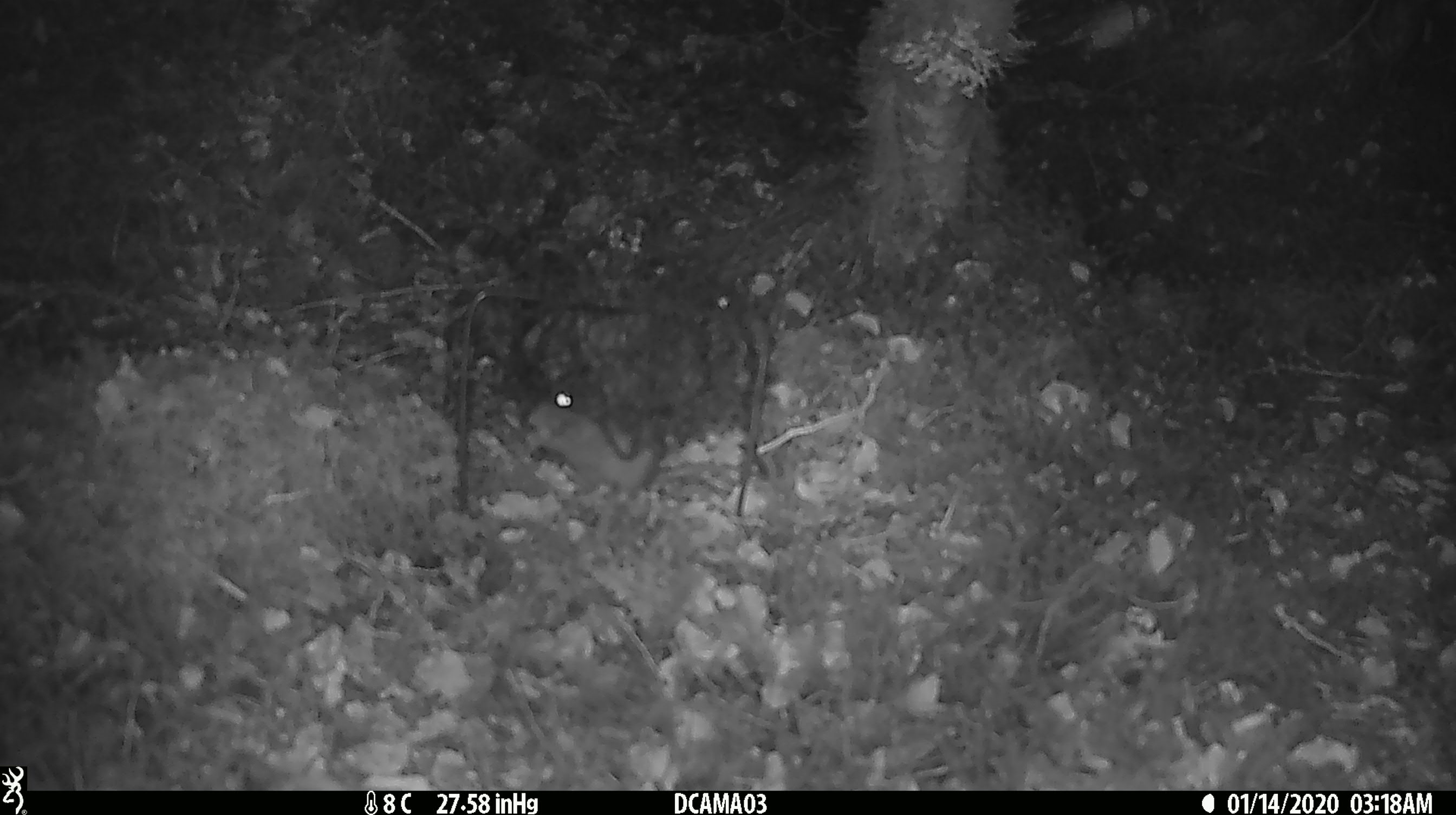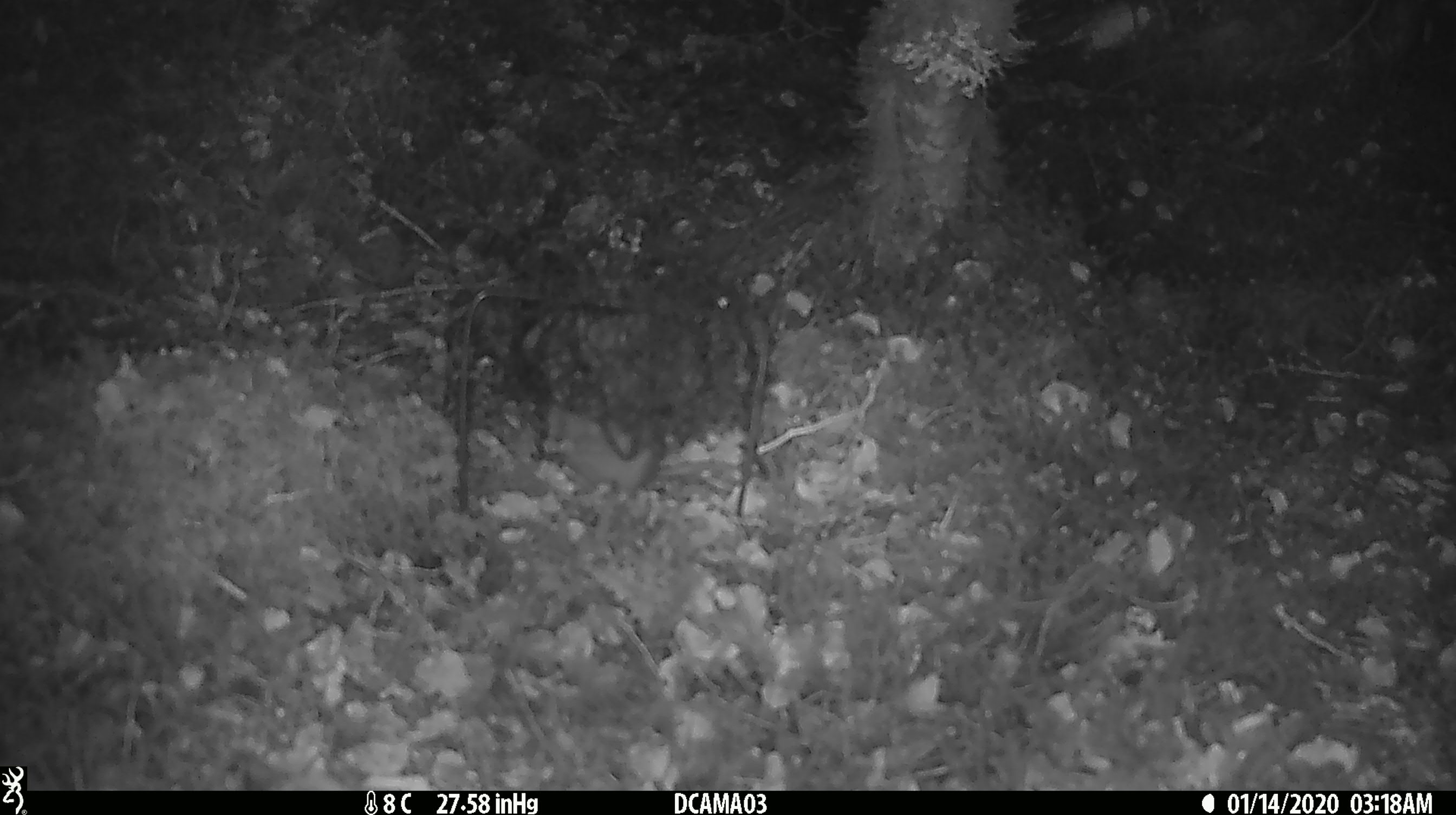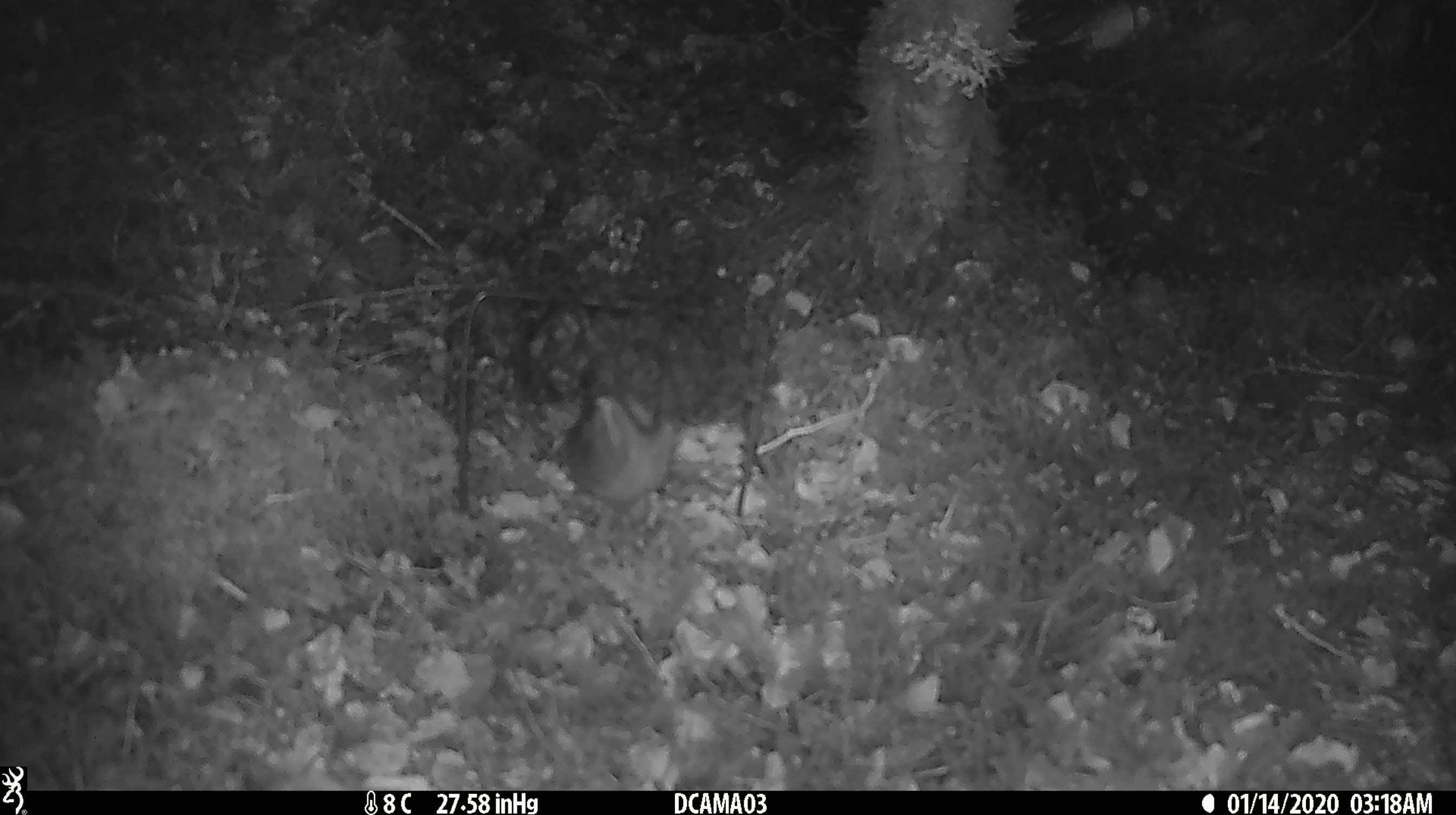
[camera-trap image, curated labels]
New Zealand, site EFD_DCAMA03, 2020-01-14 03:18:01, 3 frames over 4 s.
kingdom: Animalia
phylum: Chordata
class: Mammalia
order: Rodentia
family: Muridae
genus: Rattus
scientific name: Rattus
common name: rat